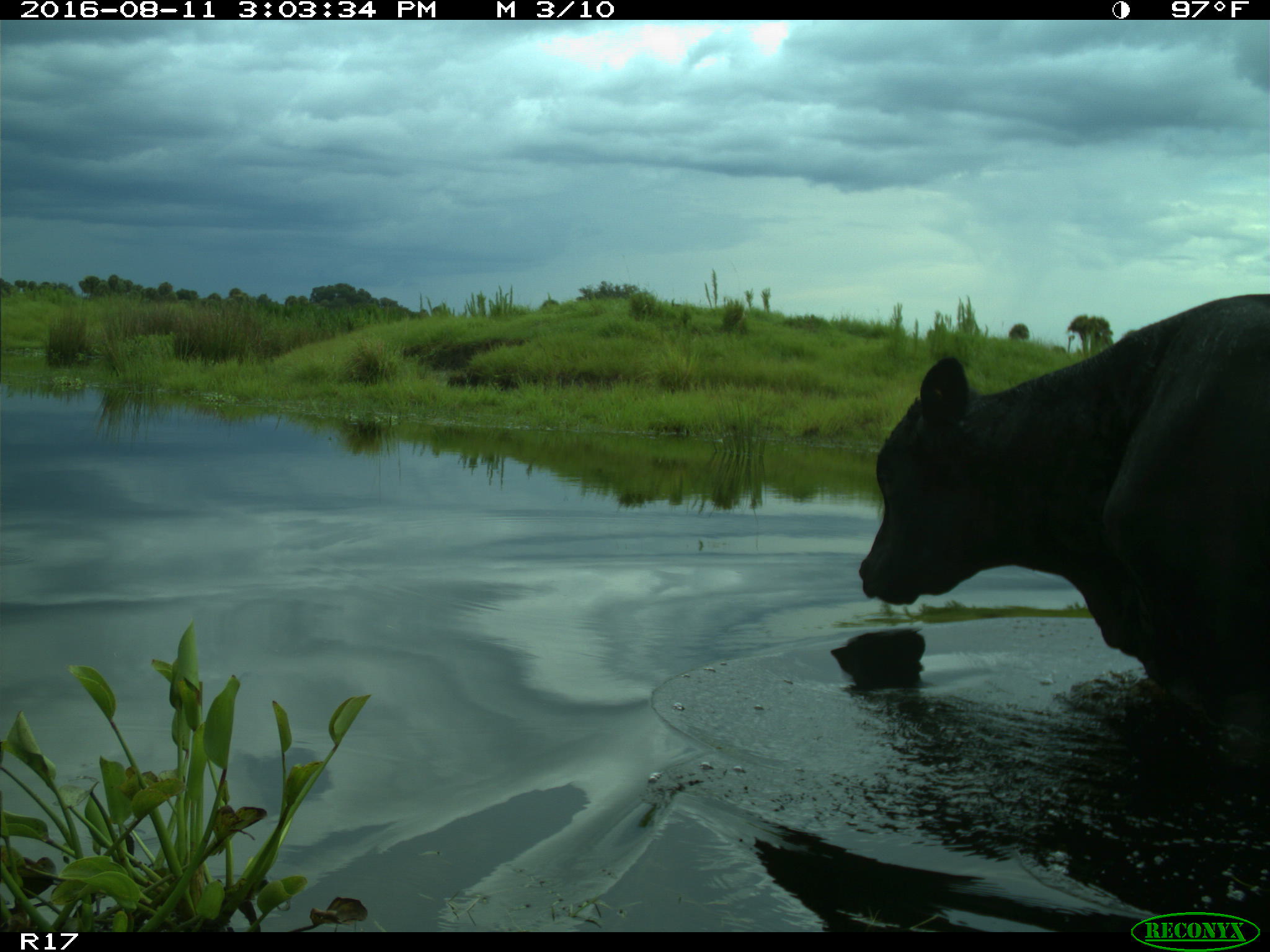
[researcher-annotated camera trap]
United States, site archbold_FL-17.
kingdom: Animalia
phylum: Chordata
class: Mammalia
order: Artiodactyla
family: Bovidae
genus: Bos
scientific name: Bos taurus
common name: domestic cow